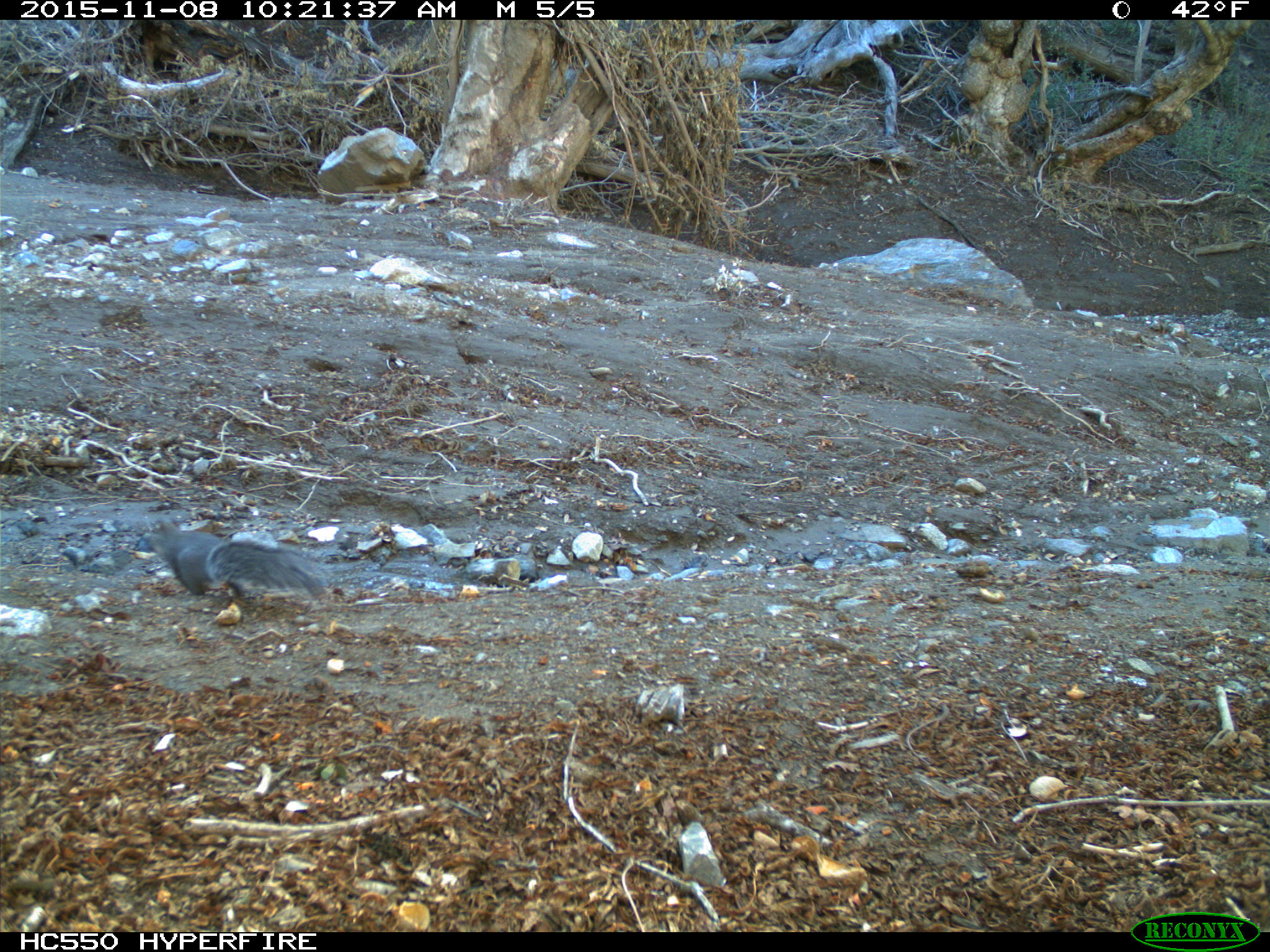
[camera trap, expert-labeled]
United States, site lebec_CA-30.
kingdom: Animalia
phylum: Chordata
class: Mammalia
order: Rodentia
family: Sciuridae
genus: Sciurus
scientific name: Sciurus carolinensis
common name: eastern gray squirrel